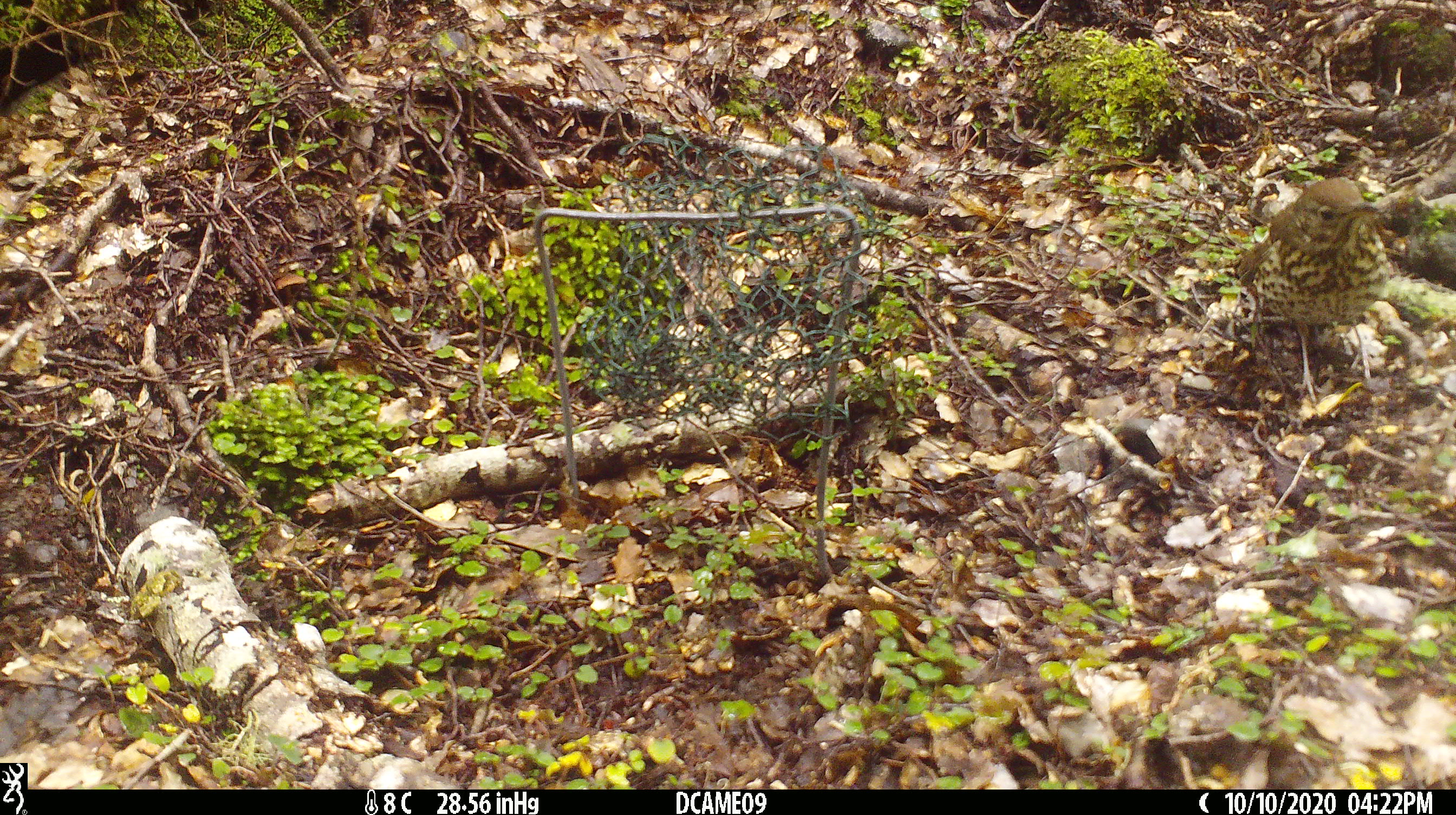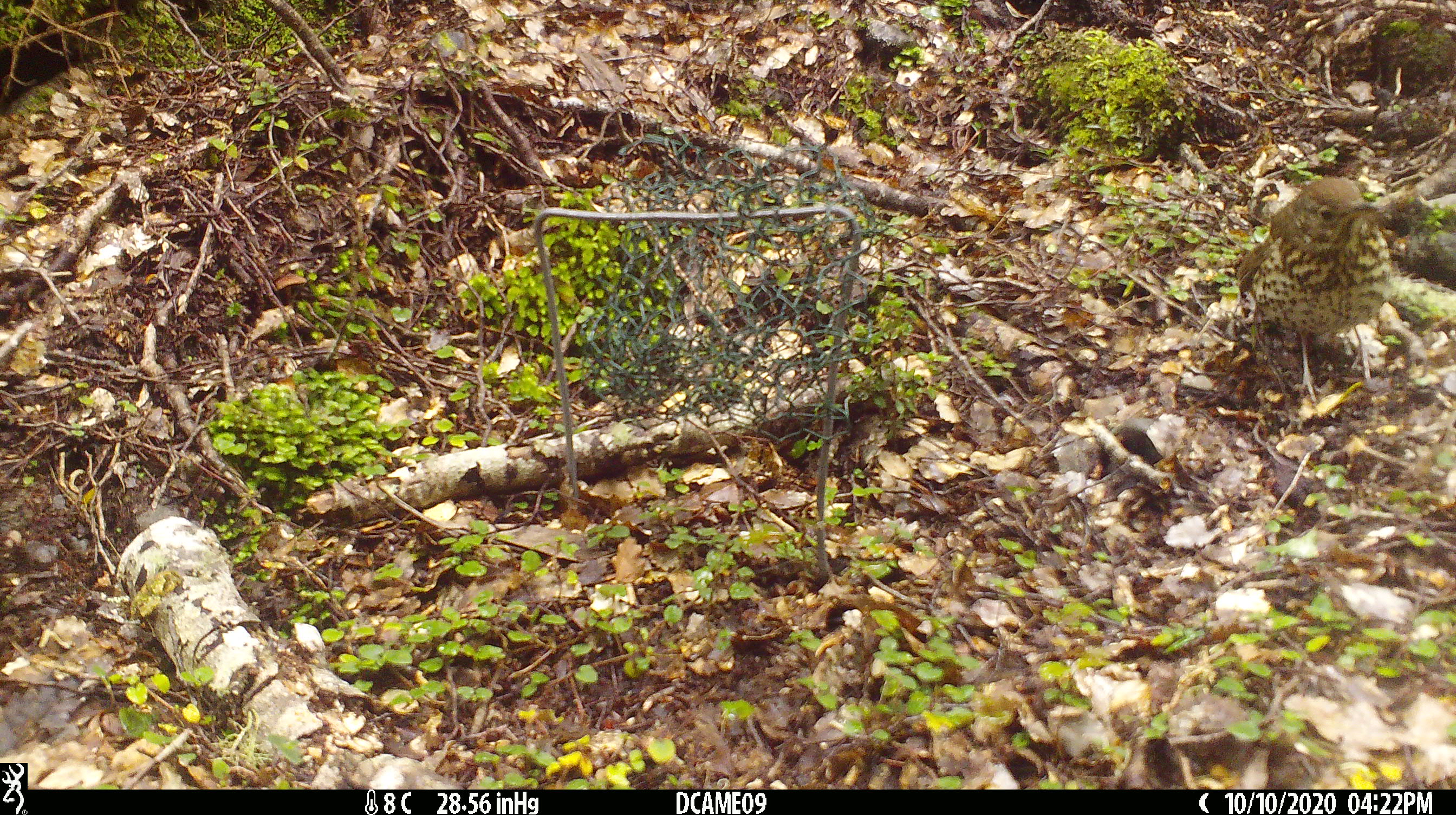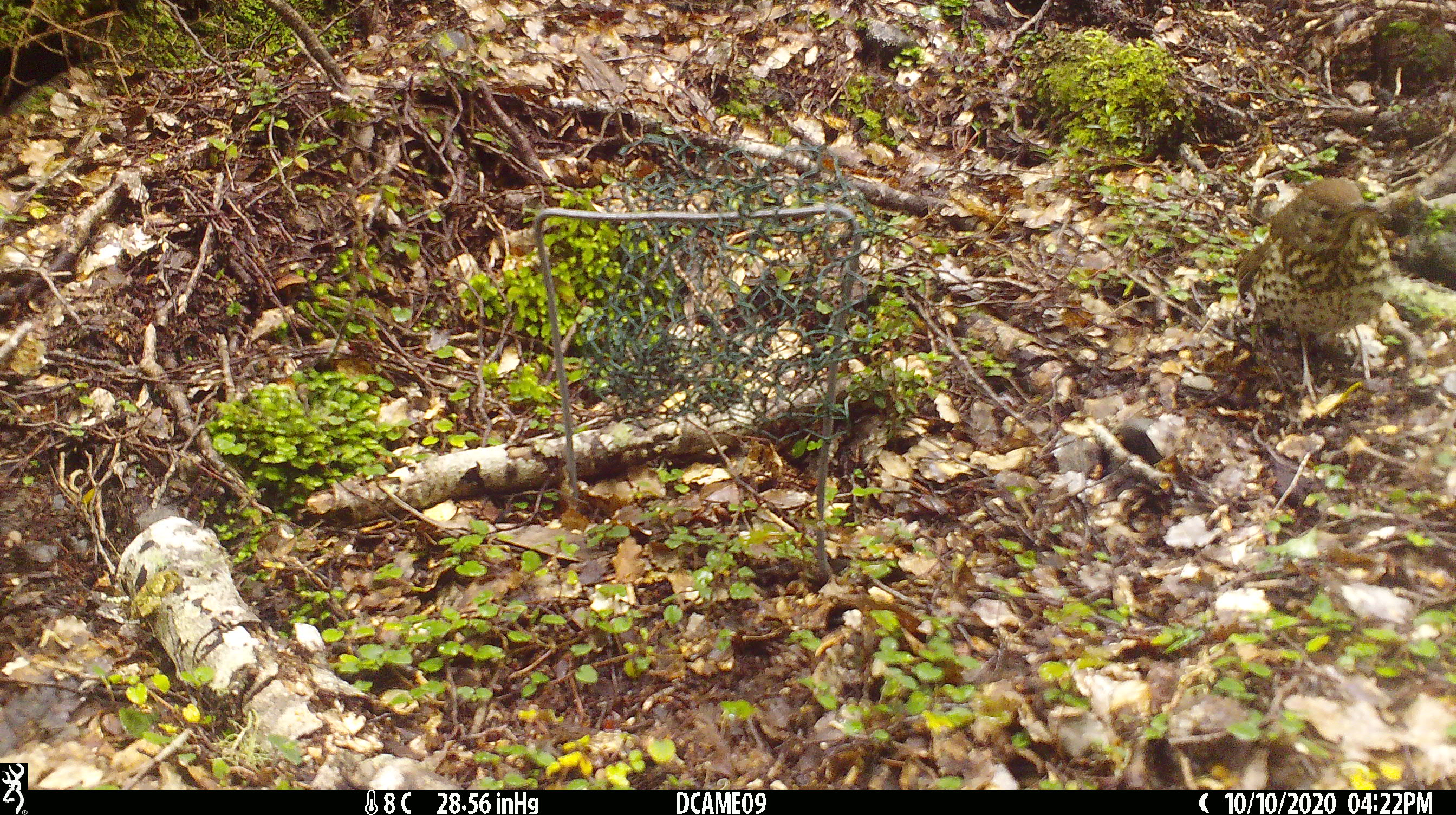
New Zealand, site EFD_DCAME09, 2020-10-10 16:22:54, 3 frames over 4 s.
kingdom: Animalia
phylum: Chordata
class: Aves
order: Passeriformes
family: Turdidae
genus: Turdus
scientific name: Turdus philomelos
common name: song thrush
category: thrush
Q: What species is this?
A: Thrush (song thrush) (Turdus philomelos).